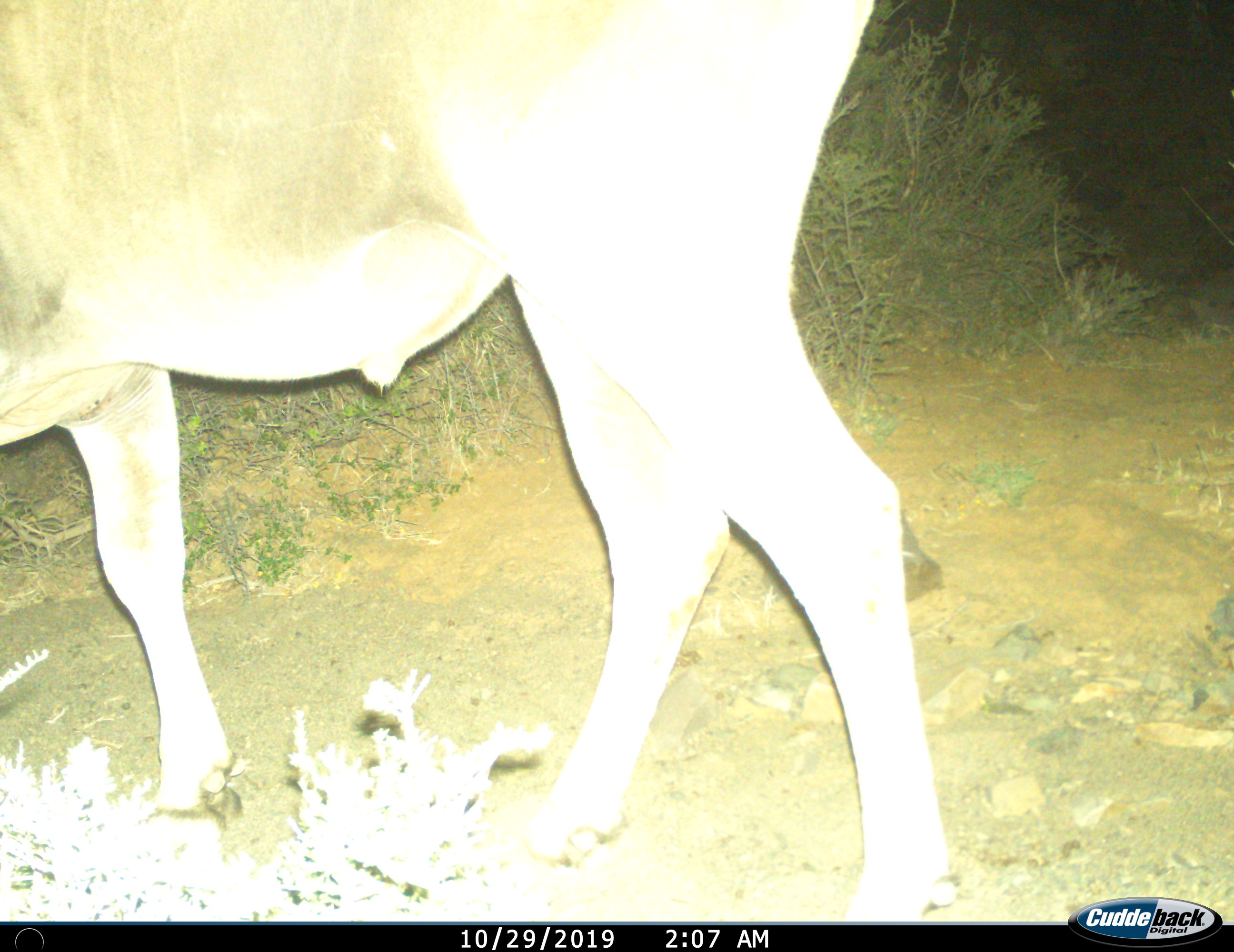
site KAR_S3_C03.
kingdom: Animalia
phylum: Chordata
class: Mammalia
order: Artiodactyla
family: Bovidae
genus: Tragelaphus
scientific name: Tragelaphus oryx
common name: eland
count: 1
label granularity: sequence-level